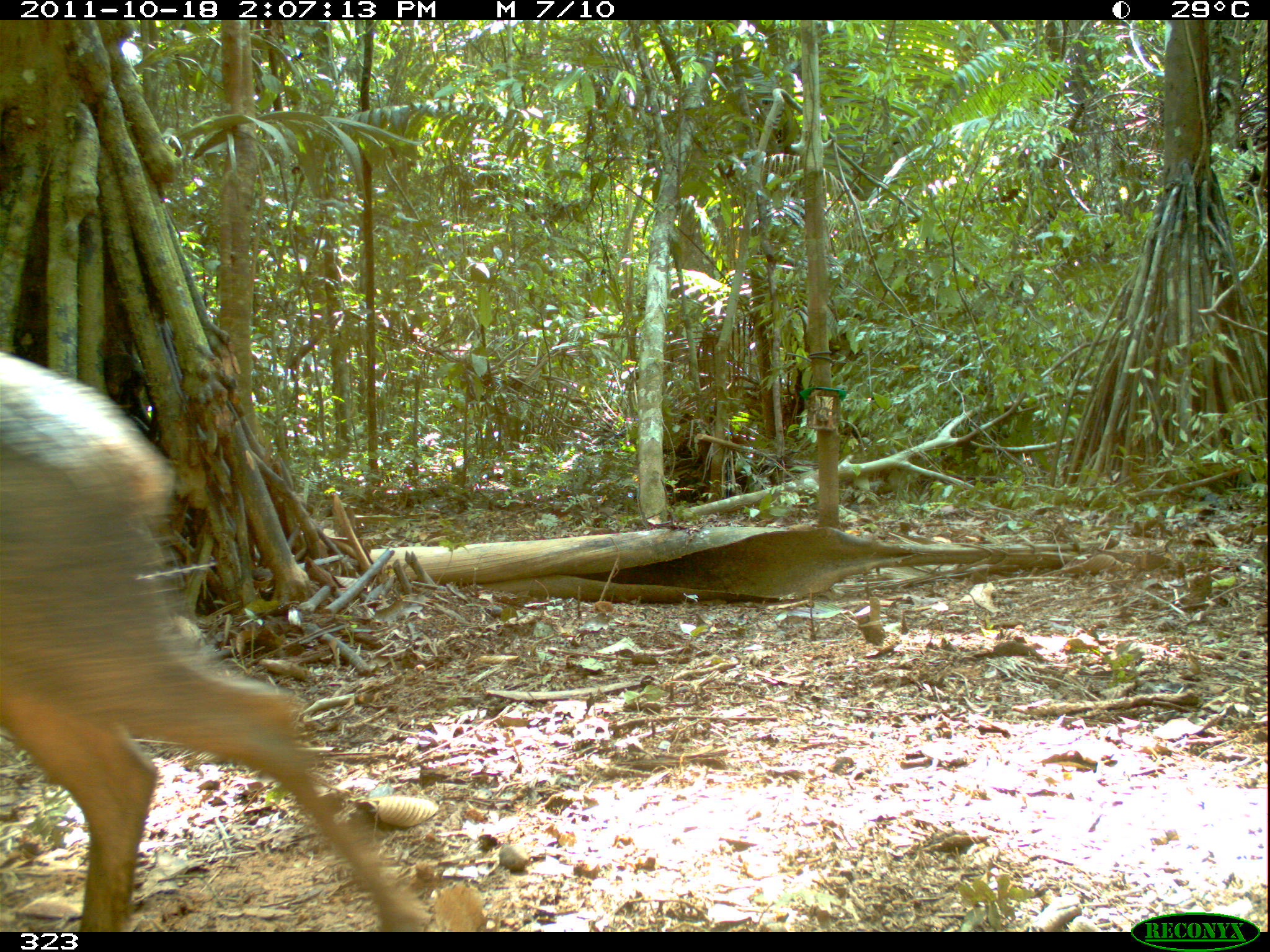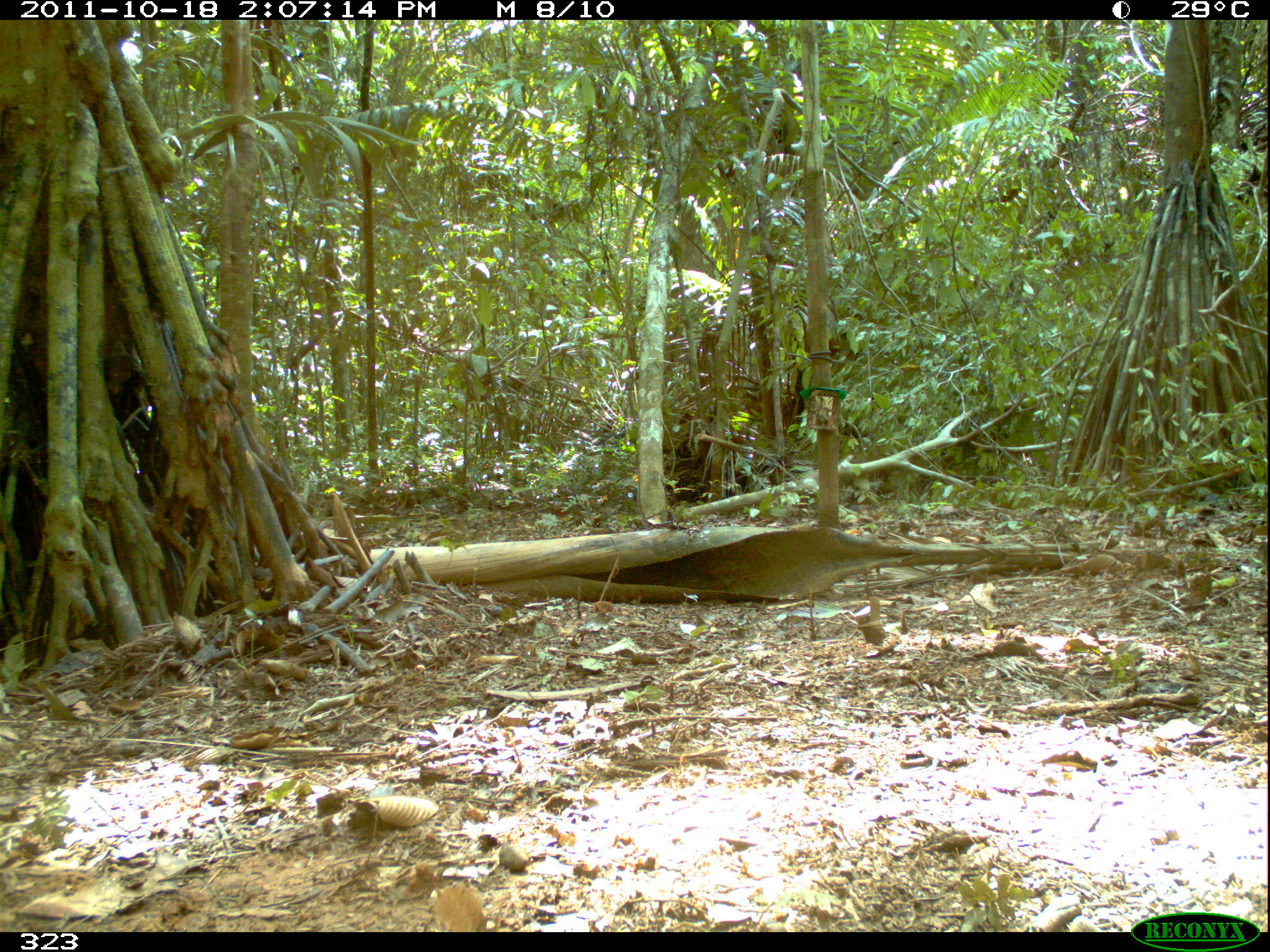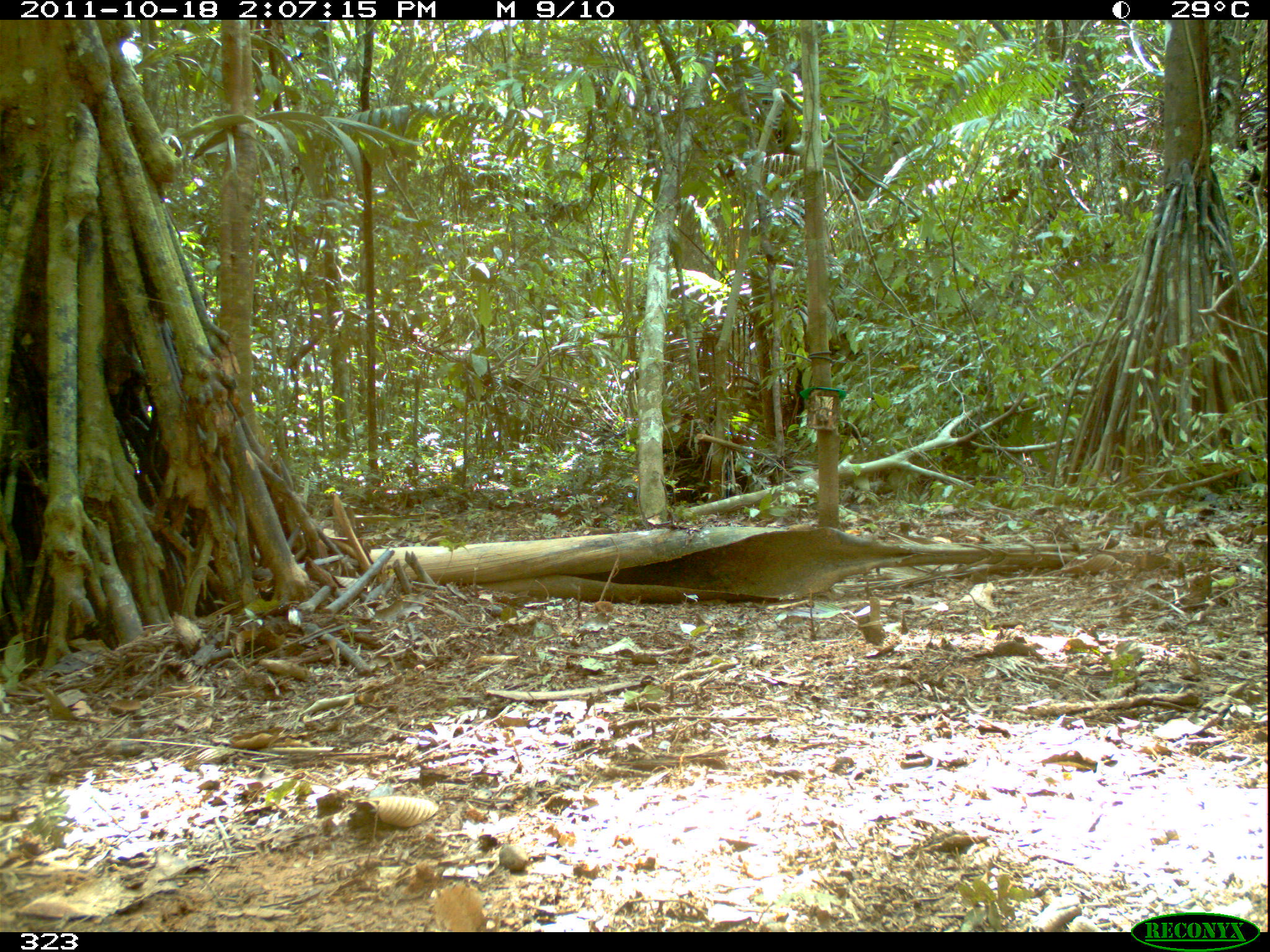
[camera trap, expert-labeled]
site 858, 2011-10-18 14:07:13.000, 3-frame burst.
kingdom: Animalia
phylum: Chordata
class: Mammalia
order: Artiodactyla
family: Tayassuidae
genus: Tayassu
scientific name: Tayassu pecari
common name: white-lipped peccary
Tayassu pecari (white-lipped peccary).